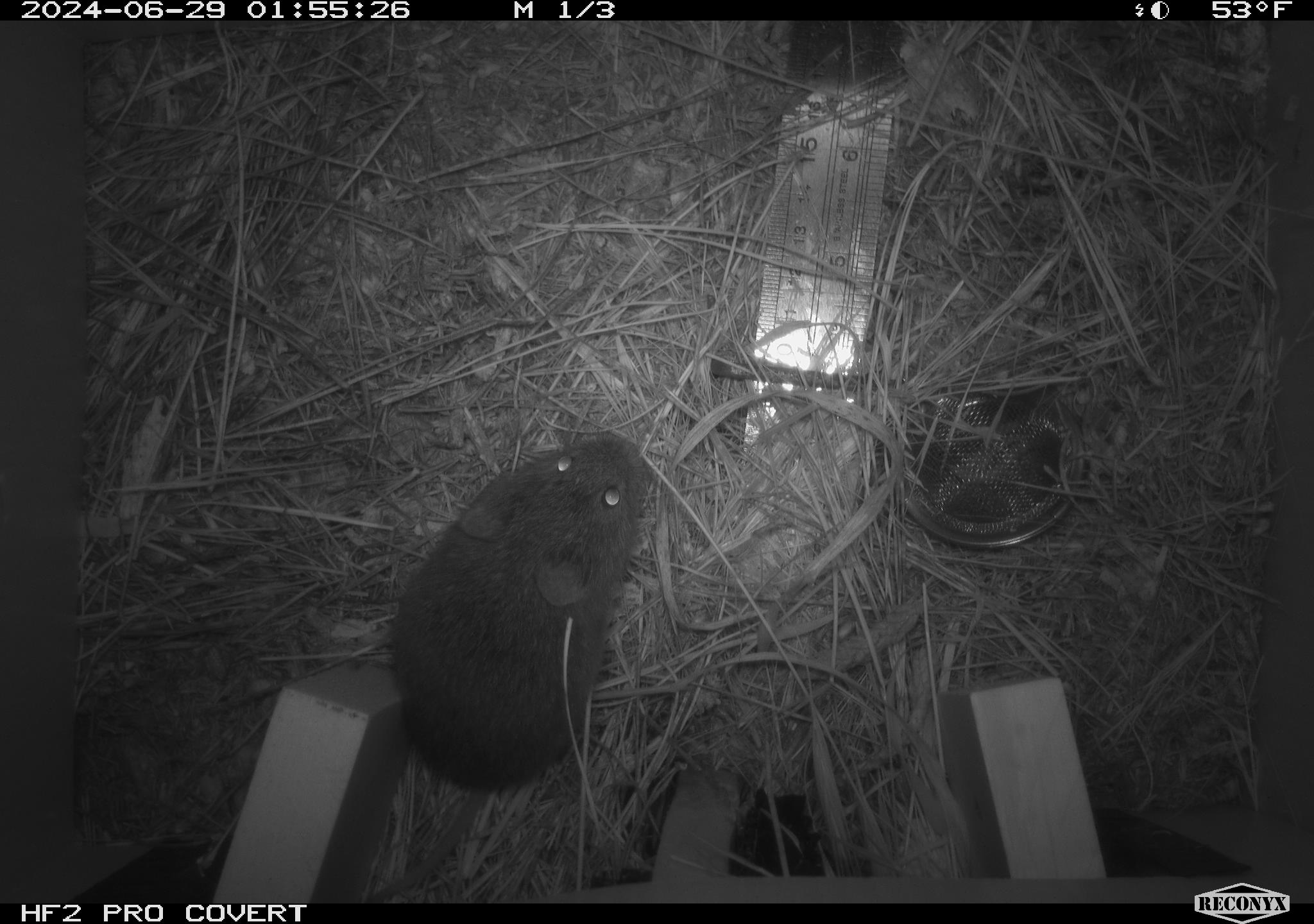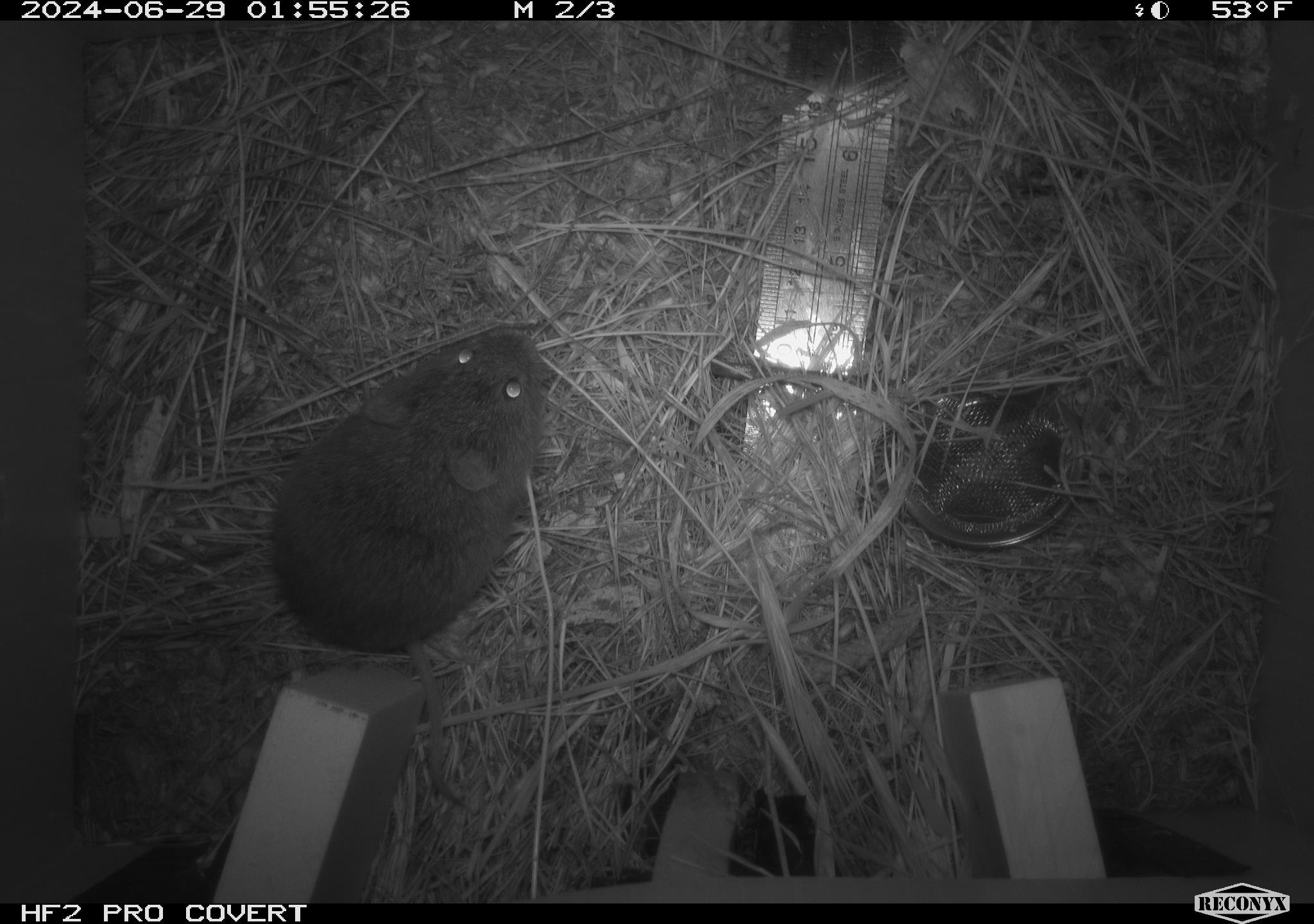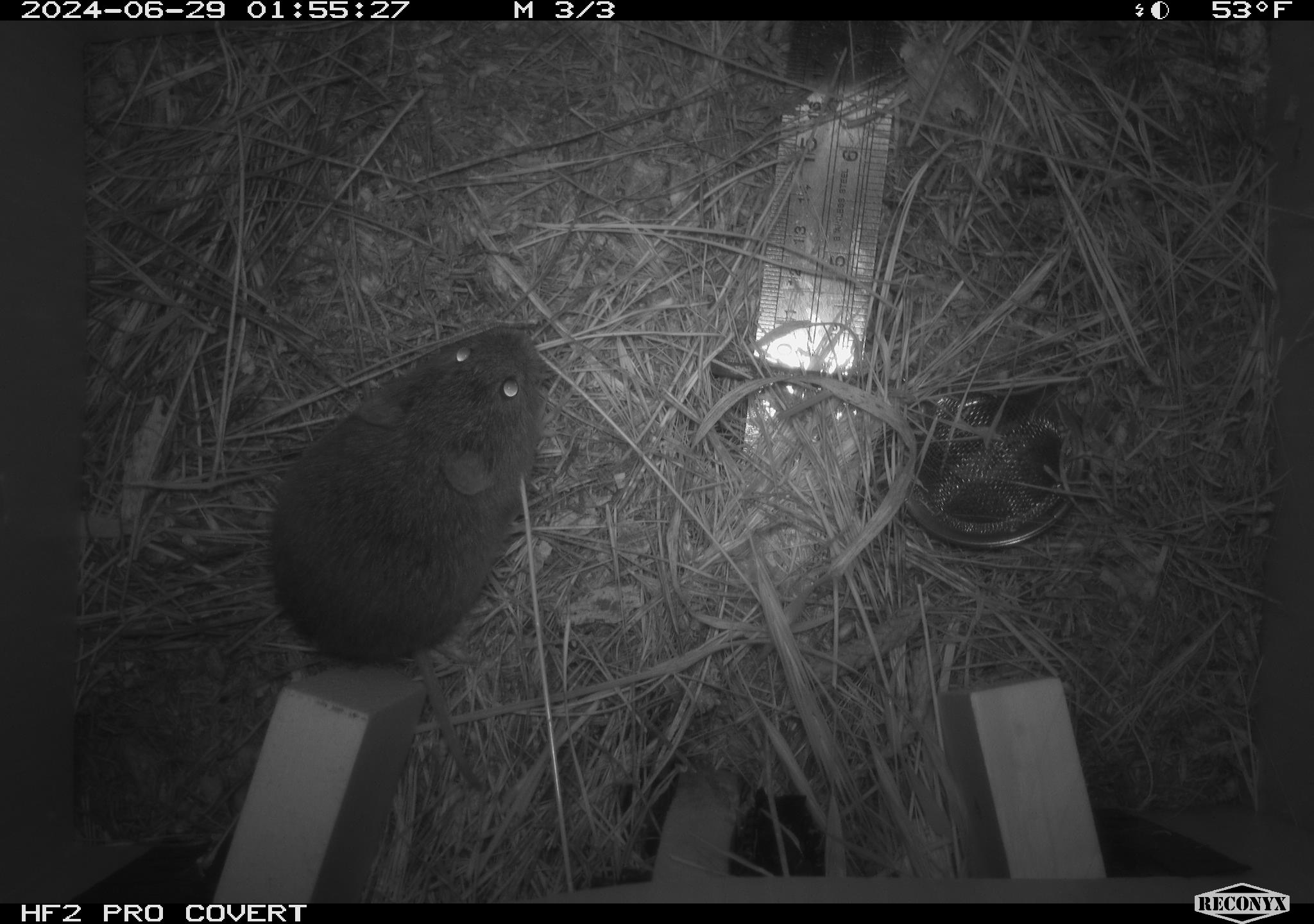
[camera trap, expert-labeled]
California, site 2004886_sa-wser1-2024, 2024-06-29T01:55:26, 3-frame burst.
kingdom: Animalia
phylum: Chordata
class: Mammalia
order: Rodentia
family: Cricetidae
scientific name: Arvicolinae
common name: voles, lemmings, and muskrats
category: arvicolinae subfamily